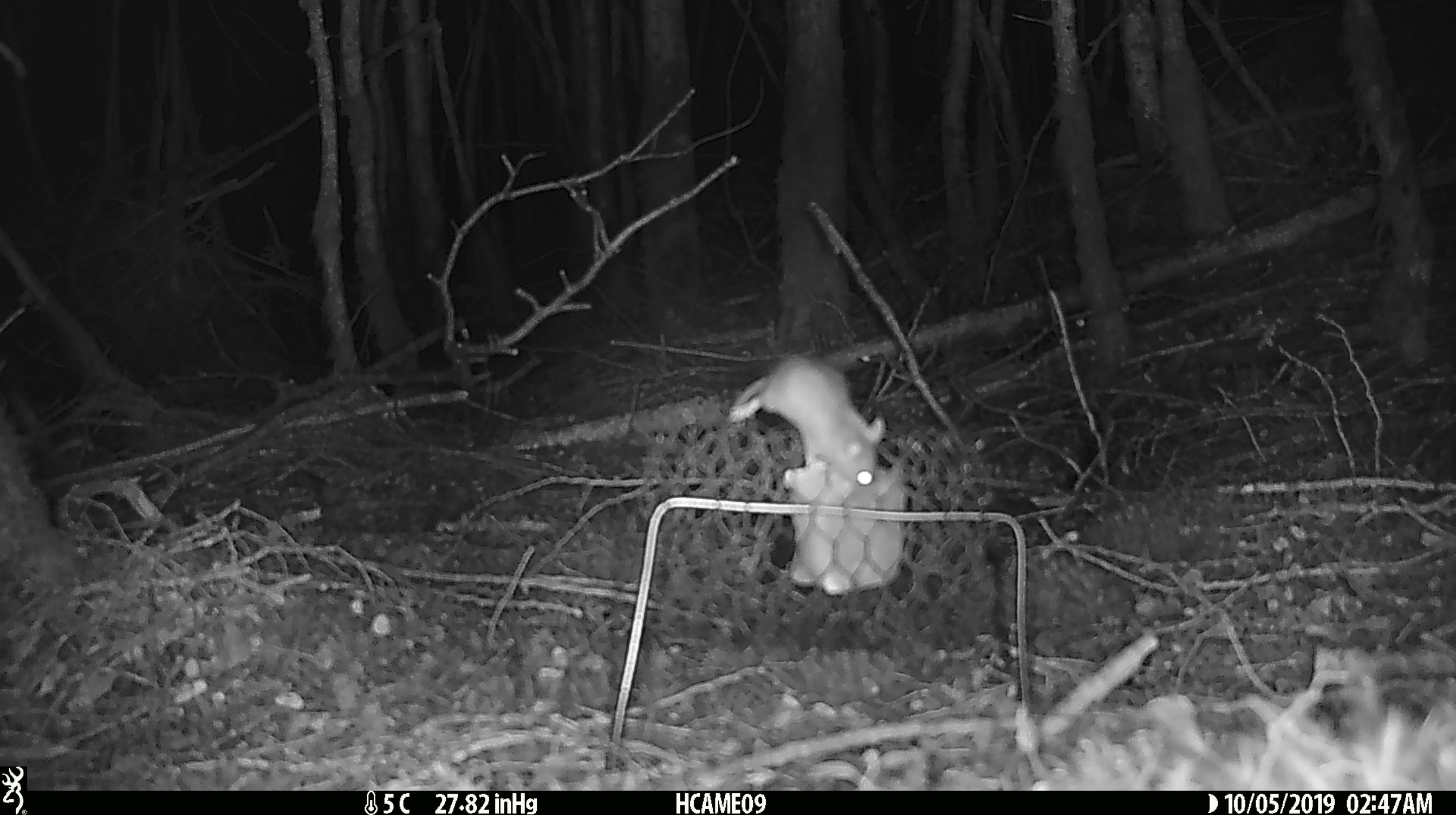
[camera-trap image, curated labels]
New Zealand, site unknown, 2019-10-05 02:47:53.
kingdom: Animalia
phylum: Chordata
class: Mammalia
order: Rodentia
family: Muridae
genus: Mus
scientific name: Mus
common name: mouse